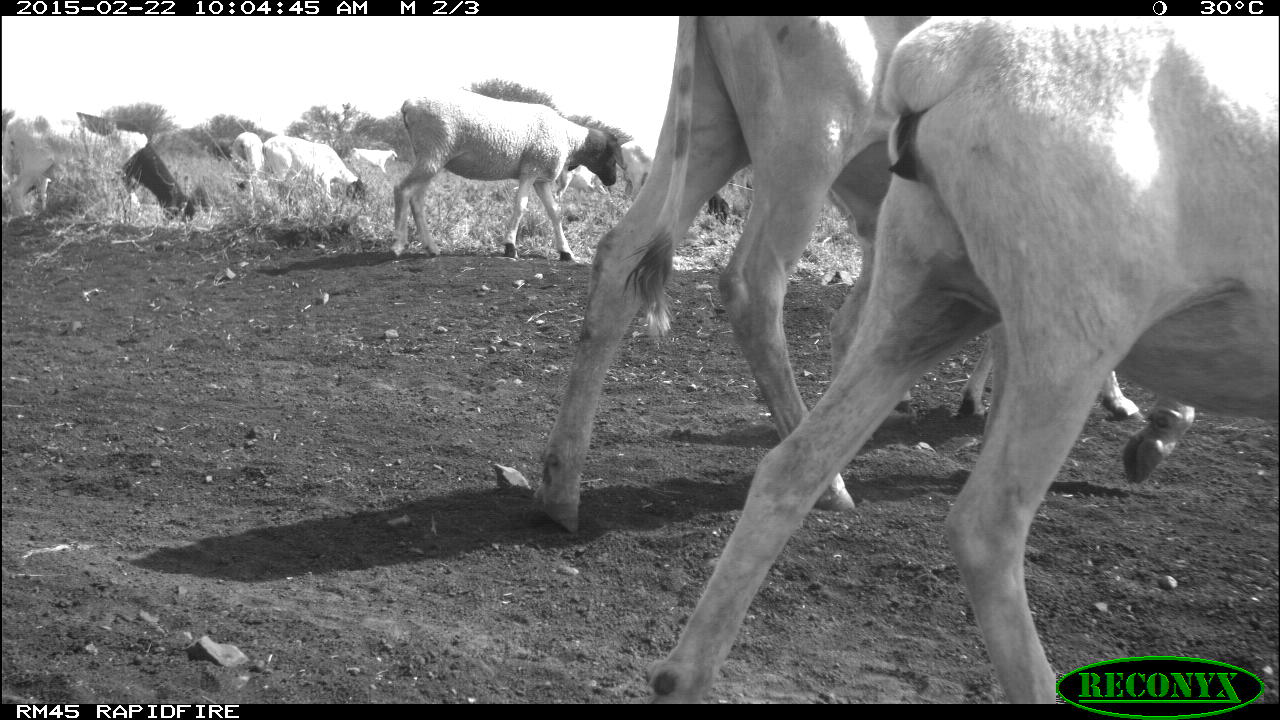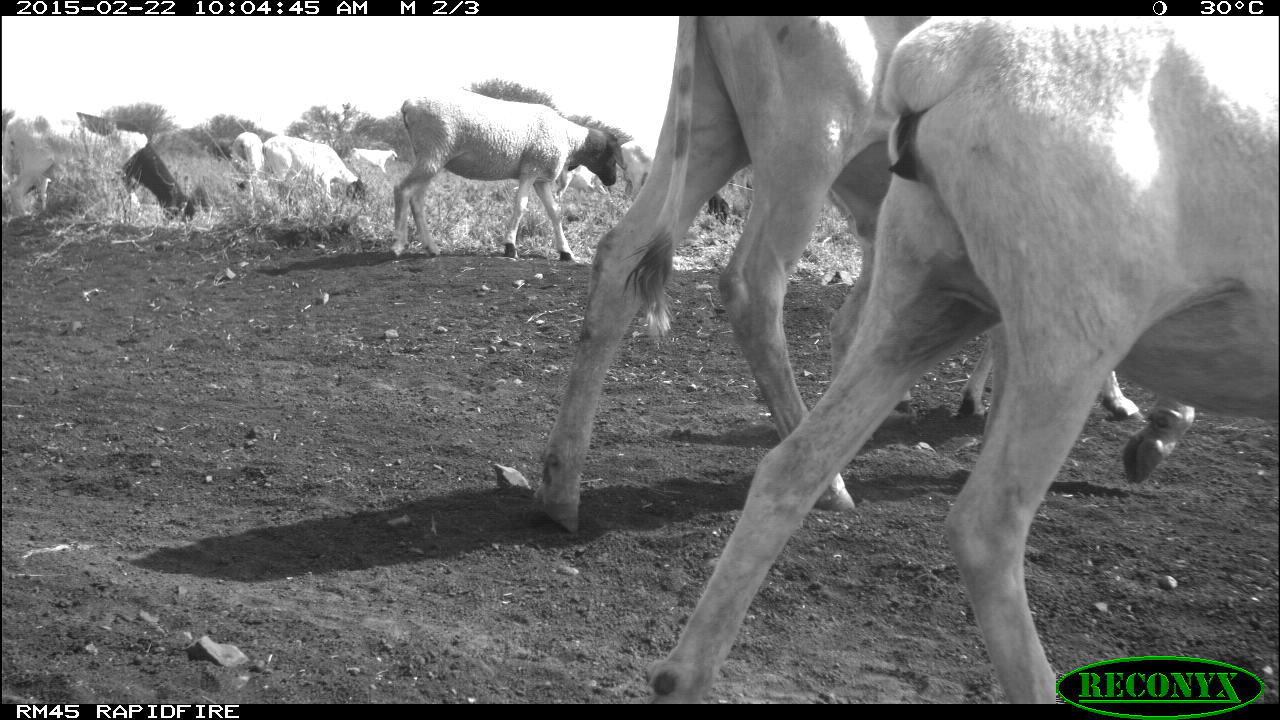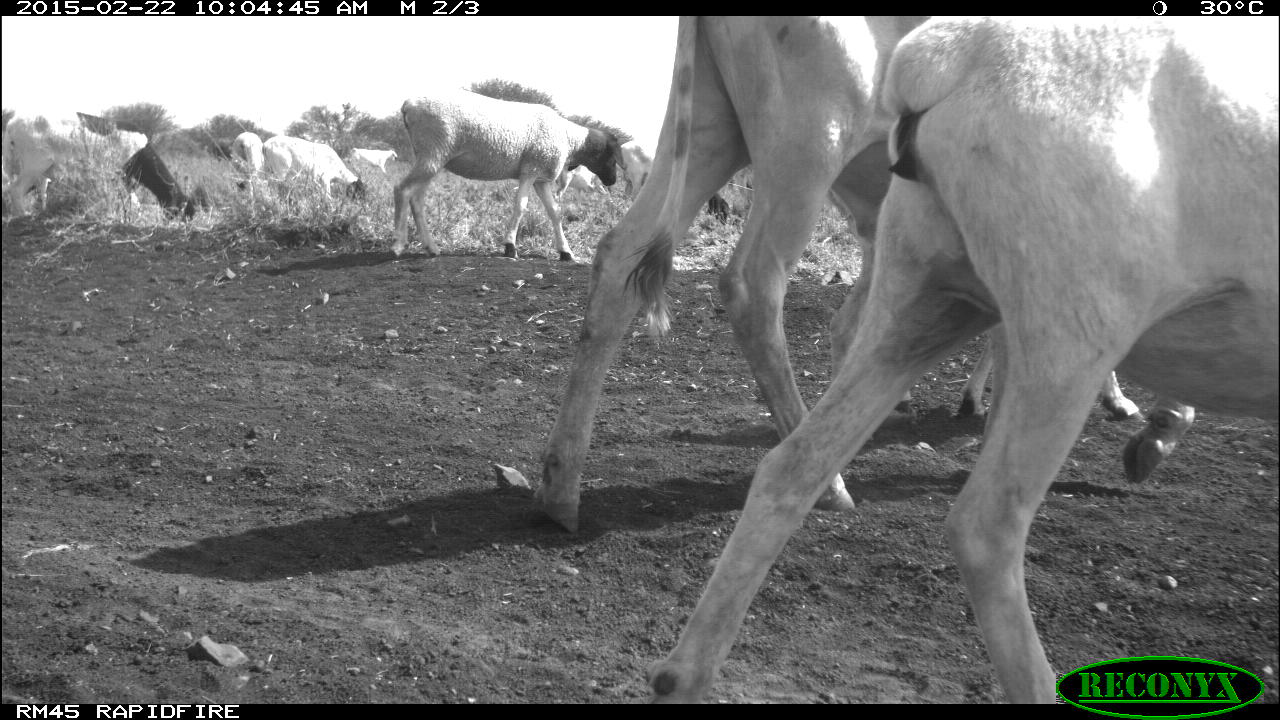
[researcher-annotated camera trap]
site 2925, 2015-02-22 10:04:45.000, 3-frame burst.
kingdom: Animalia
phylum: Chordata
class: Mammalia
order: Artiodactyla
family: Bovidae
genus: Ovis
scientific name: Ovis aries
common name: domestic sheep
Ovis aries (domestic sheep), count 5.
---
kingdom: Animalia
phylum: Chordata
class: Mammalia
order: Artiodactyla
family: Bovidae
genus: Capra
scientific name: Capra aegagrus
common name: wild goat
Capra aegagrus (wild goat), count 9.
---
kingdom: Animalia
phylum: Chordata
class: Mammalia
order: Artiodactyla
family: Bovidae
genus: Bos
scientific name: Bos taurus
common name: domestic cattle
Bos taurus (domestic cattle), count 9.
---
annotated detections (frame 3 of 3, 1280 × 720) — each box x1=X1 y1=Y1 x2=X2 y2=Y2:
bos taurus: x1=660 y1=13 x2=1280 y2=657; x1=524 y1=15 x2=1133 y2=534; x1=385 y1=89 x2=632 y2=258; x1=1 y1=113 x2=197 y2=224; x1=262 y1=133 x2=372 y2=205; x1=347 y1=146 x2=402 y2=175; x1=231 y1=132 x2=265 y2=172